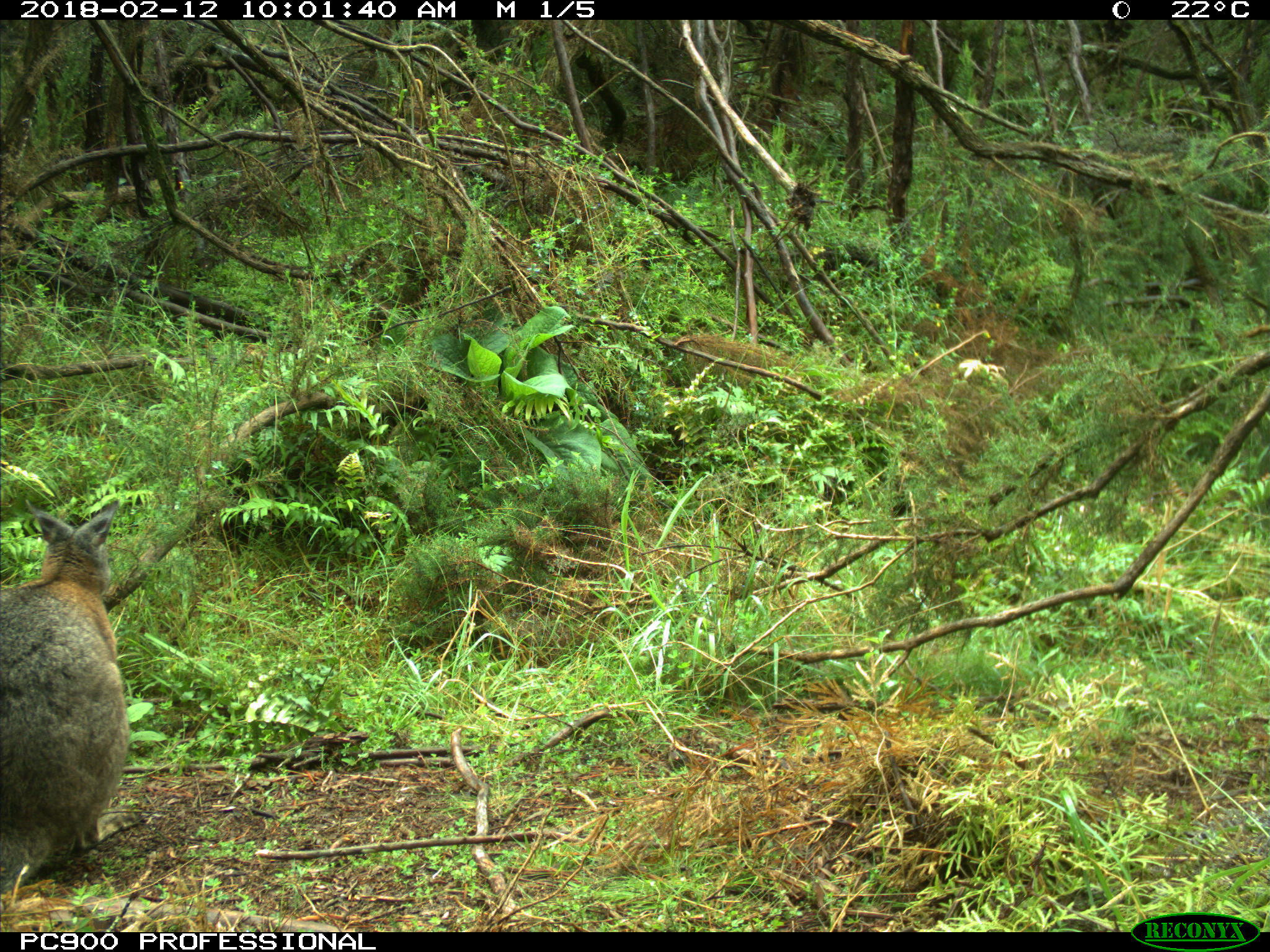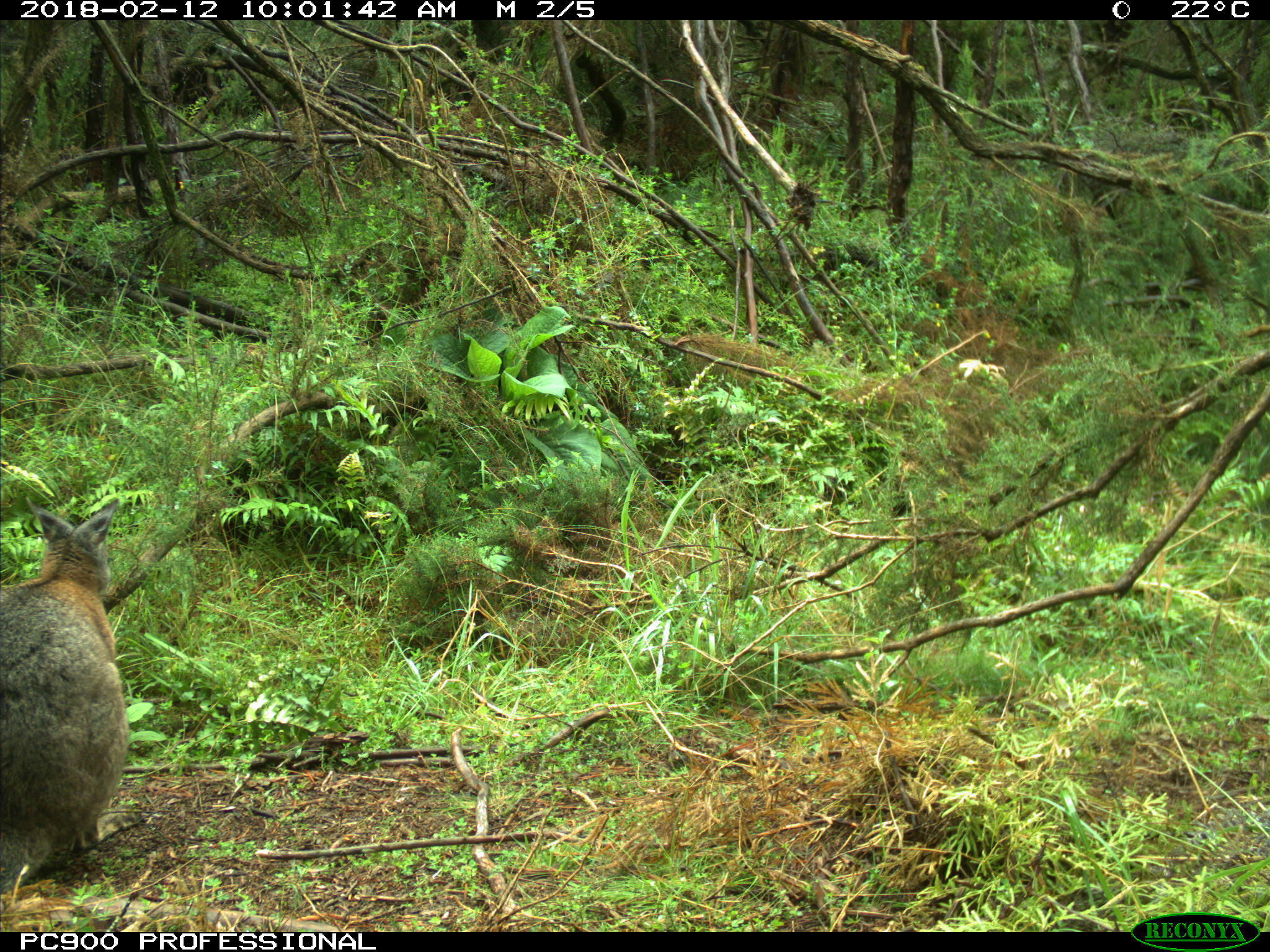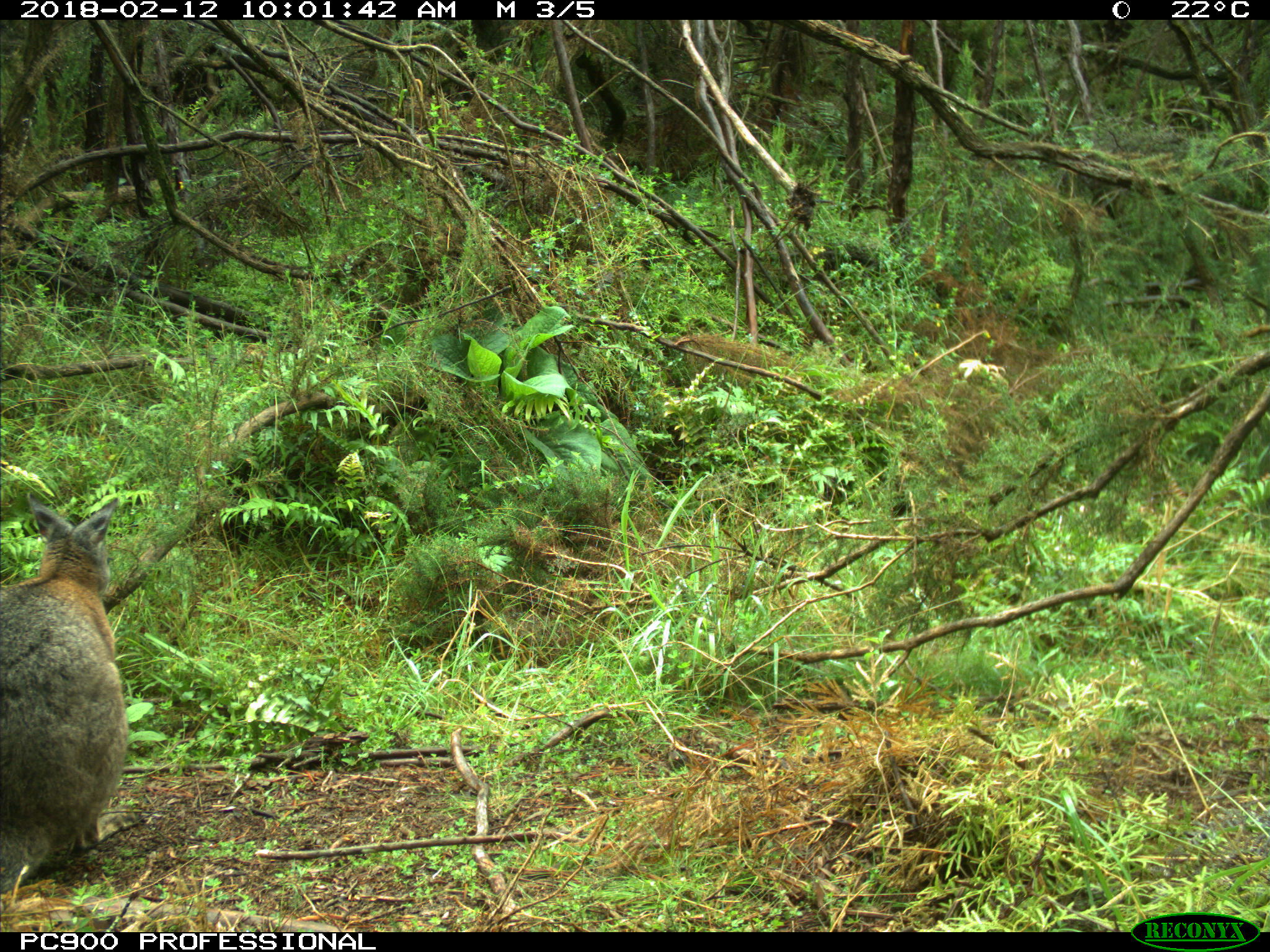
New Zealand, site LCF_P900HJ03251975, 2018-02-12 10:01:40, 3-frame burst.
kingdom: Animalia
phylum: Chordata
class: Mammalia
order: Diprotodontia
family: Macropodidae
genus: Notamacropus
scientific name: Notamacropus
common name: wallaby